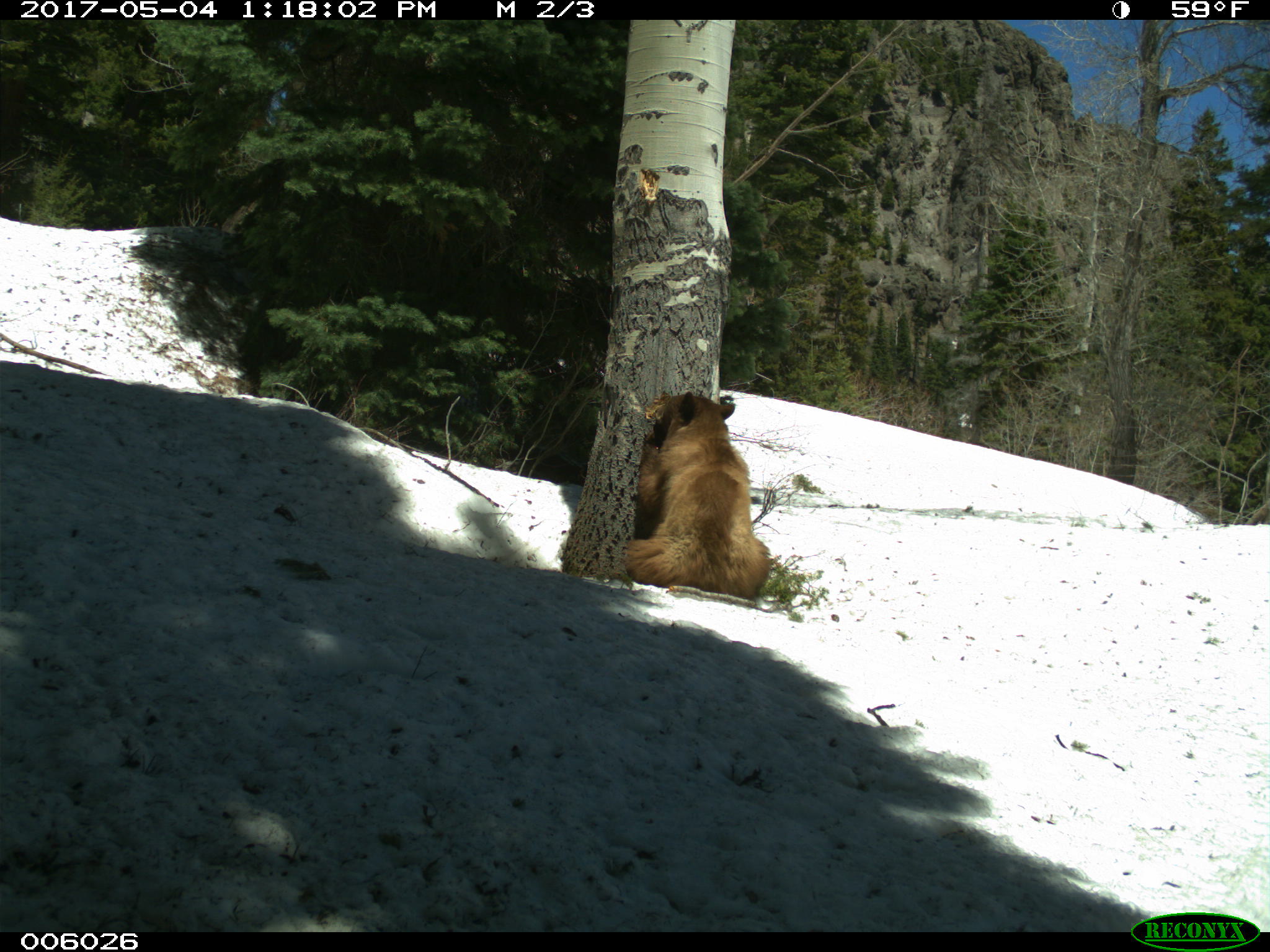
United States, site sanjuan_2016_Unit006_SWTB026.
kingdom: Animalia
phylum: Chordata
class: Mammalia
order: Carnivora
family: Ursidae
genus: Ursus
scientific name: Ursus americanus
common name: american black bear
Ursus americanus (american black bear).